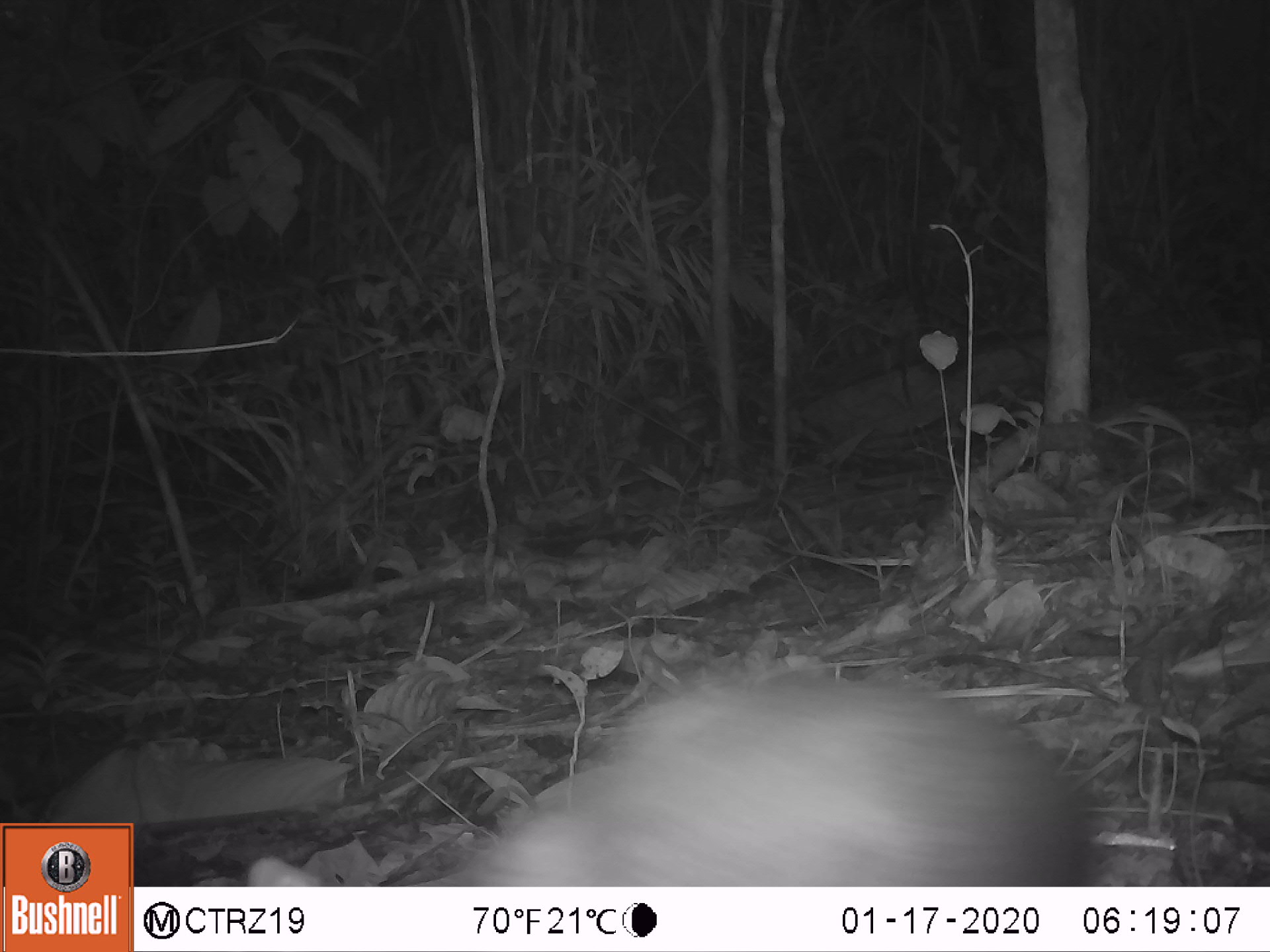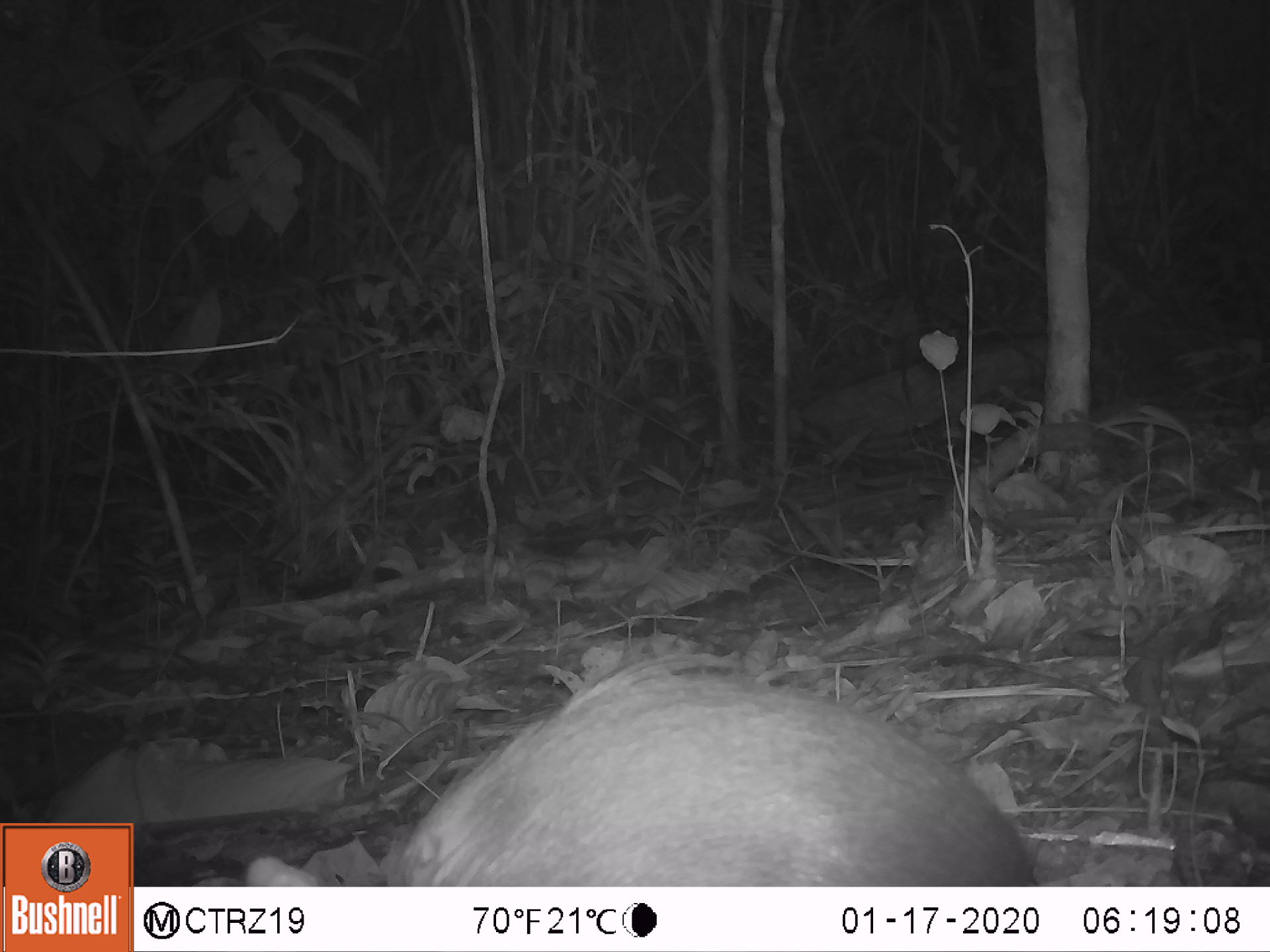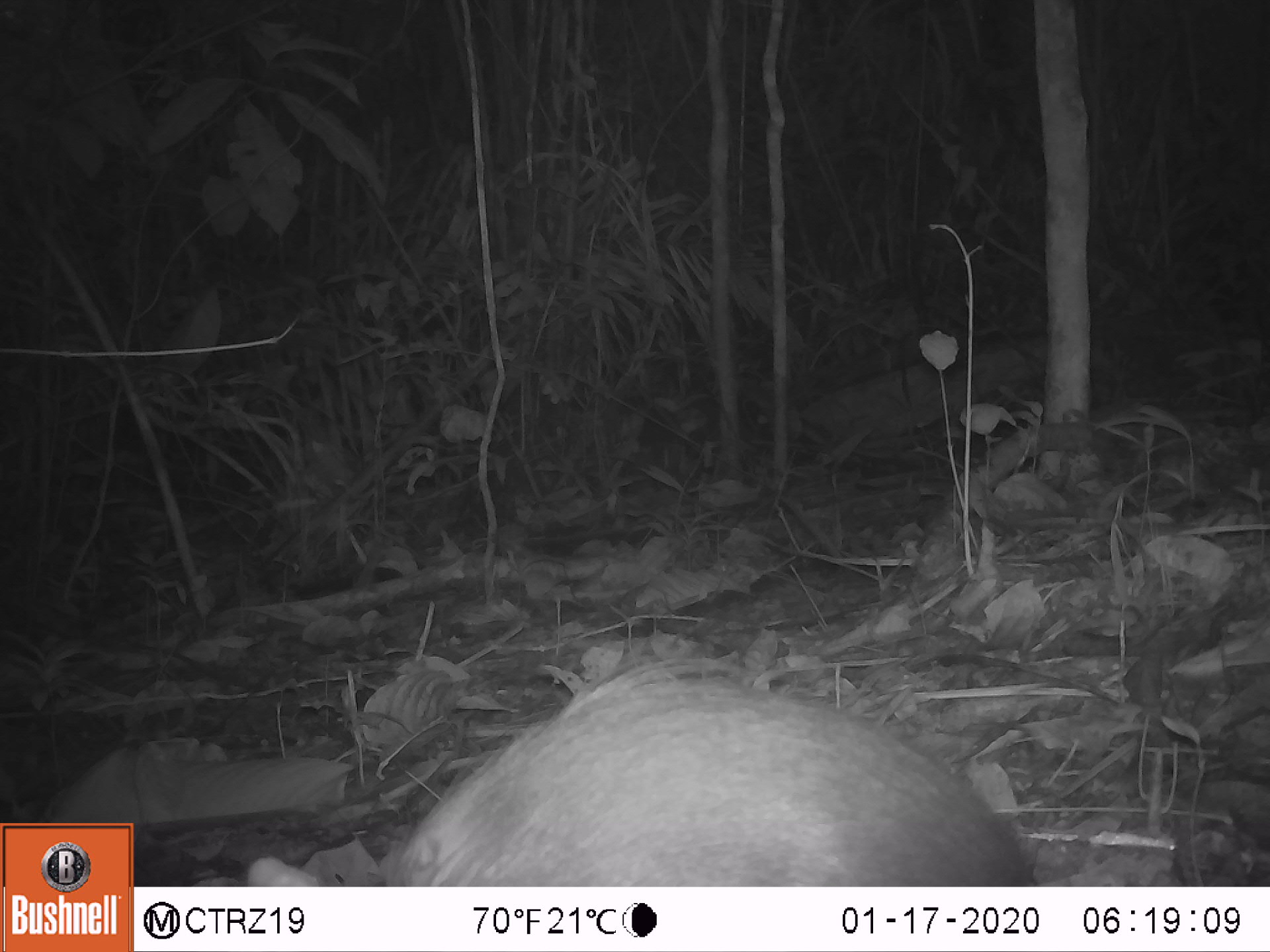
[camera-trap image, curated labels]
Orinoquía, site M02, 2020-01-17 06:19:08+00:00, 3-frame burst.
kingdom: Animalia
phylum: Chordata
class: Mammalia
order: Artiodactyla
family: Tayassuidae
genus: Pecari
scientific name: Pecari tajacu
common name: collared peccary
Collared peccary (Pecari tajacu).